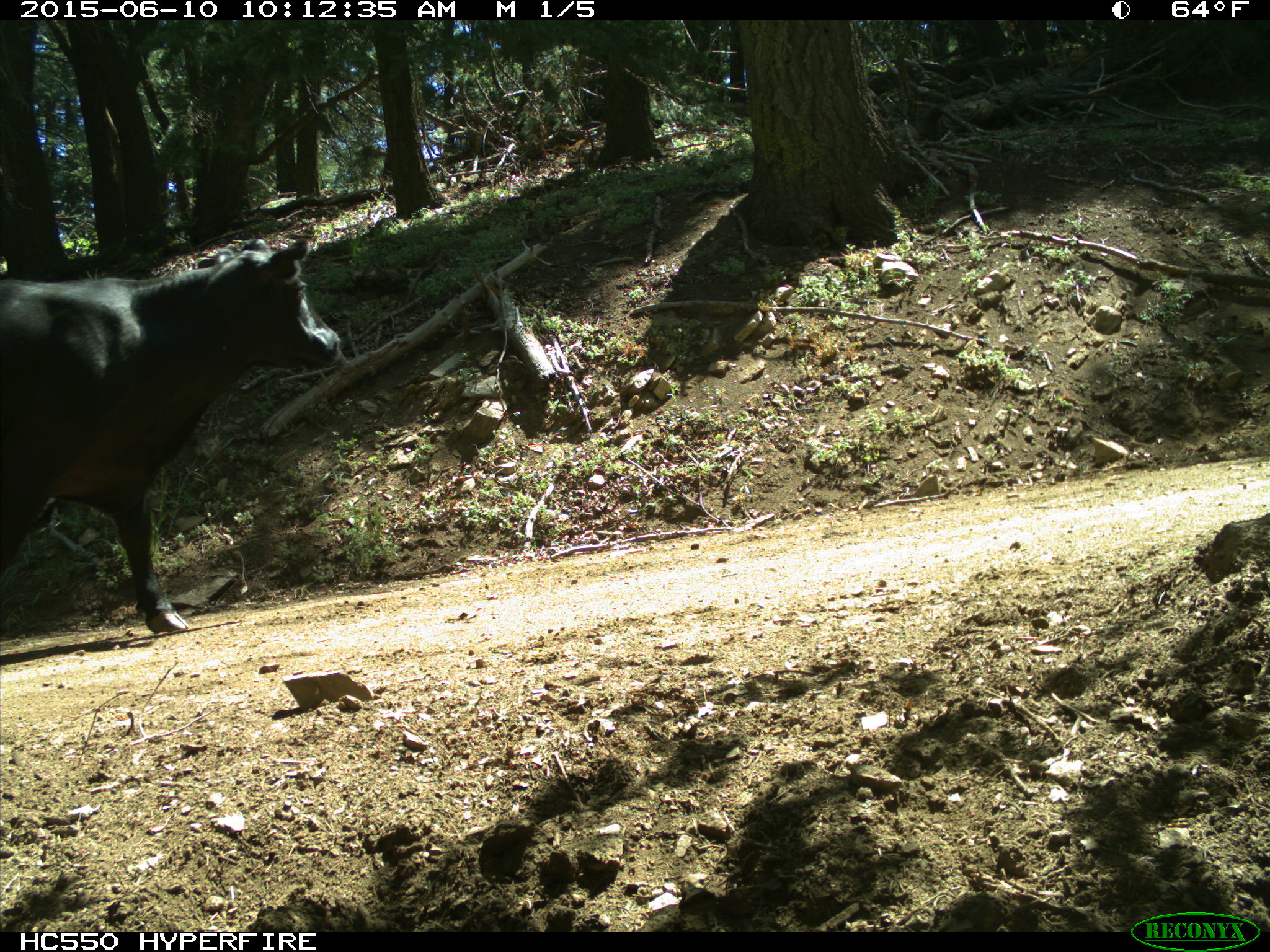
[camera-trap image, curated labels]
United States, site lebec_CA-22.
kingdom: Animalia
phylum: Chordata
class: Mammalia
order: Artiodactyla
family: Bovidae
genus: Bos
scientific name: Bos taurus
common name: domestic cow